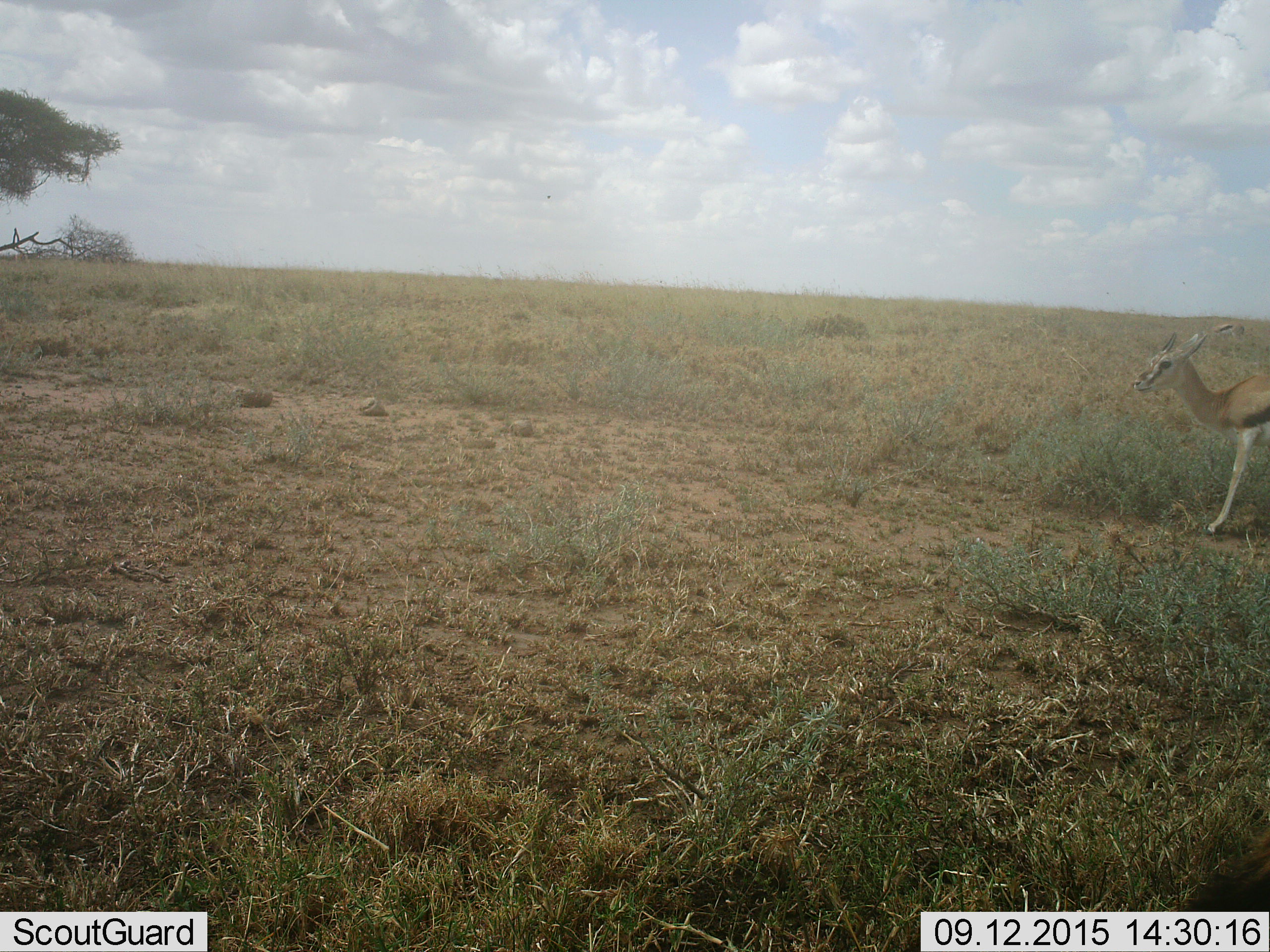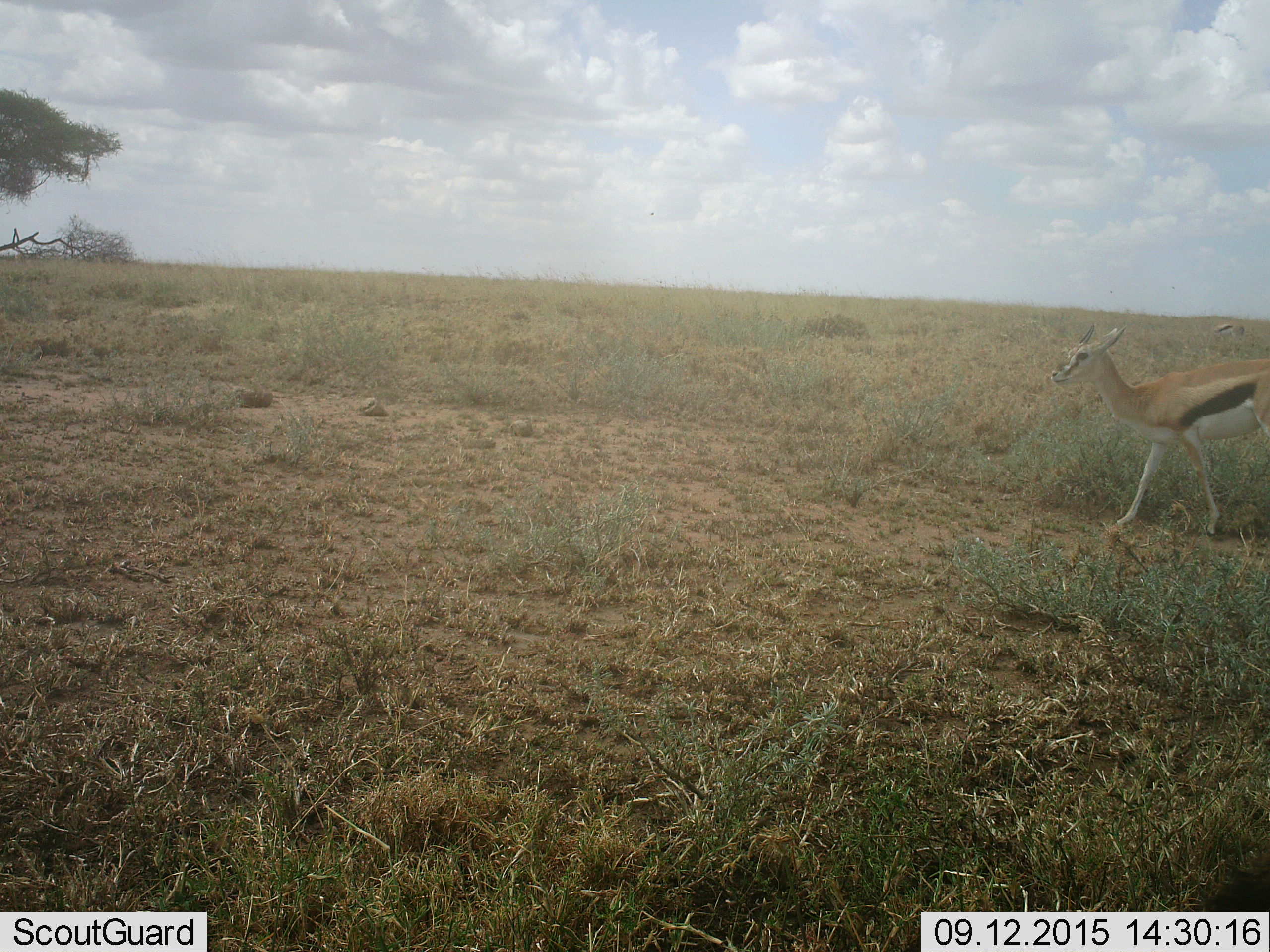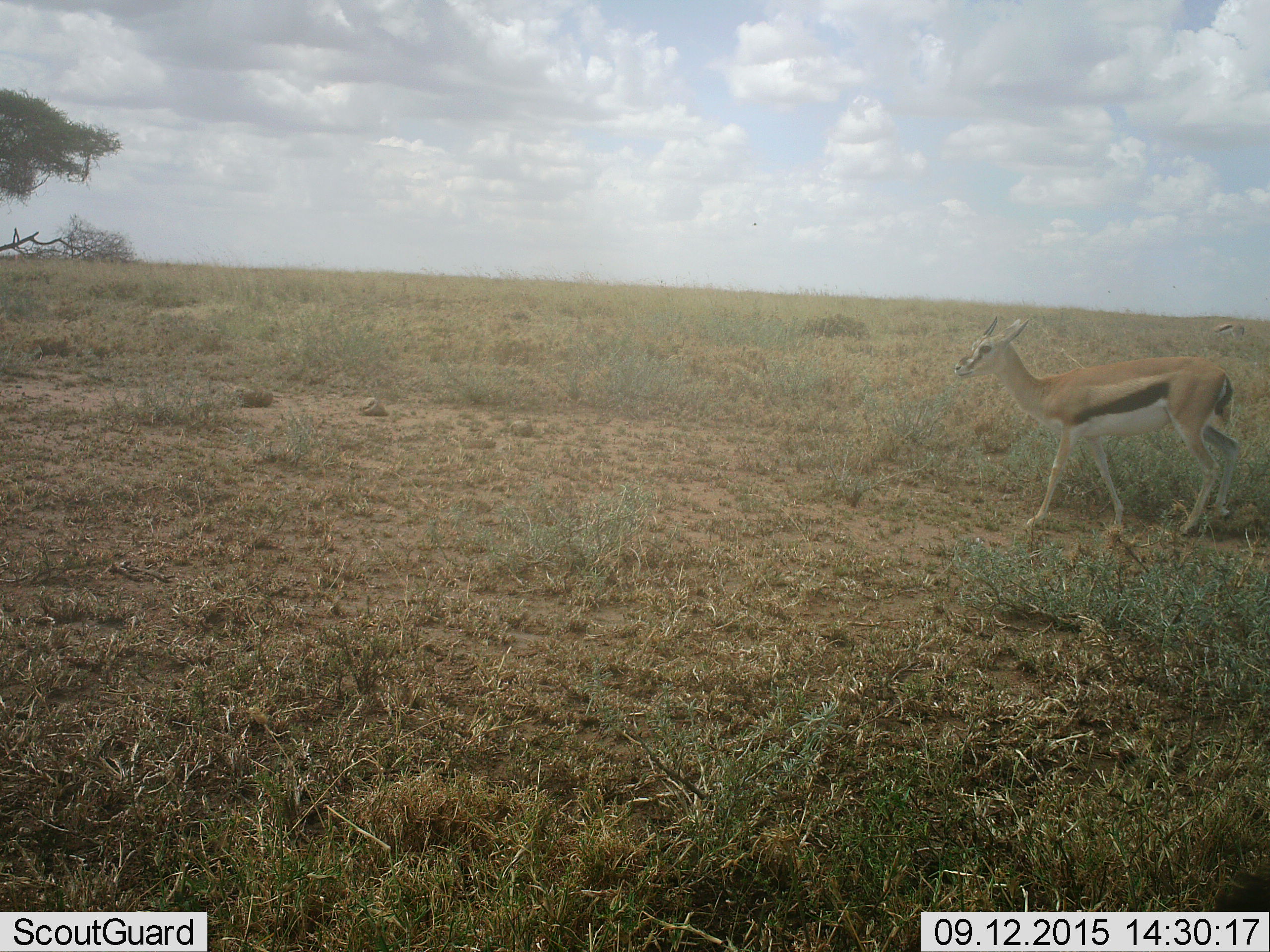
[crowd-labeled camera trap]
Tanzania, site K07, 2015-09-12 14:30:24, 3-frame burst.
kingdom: Animalia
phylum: Chordata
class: Mammalia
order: Artiodactyla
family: Bovidae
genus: Eudorcas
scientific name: Eudorcas thomsonii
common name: thomson's gazelle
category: gazellethomsons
Gazellethomsons (thomson's gazelle) (Eudorcas thomsonii), count 2. Behavior (volunteer vote fractions): standing 25%, resting 0%, moving 100%, interacting 0%. Young present (vote fraction): 0%. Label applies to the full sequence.